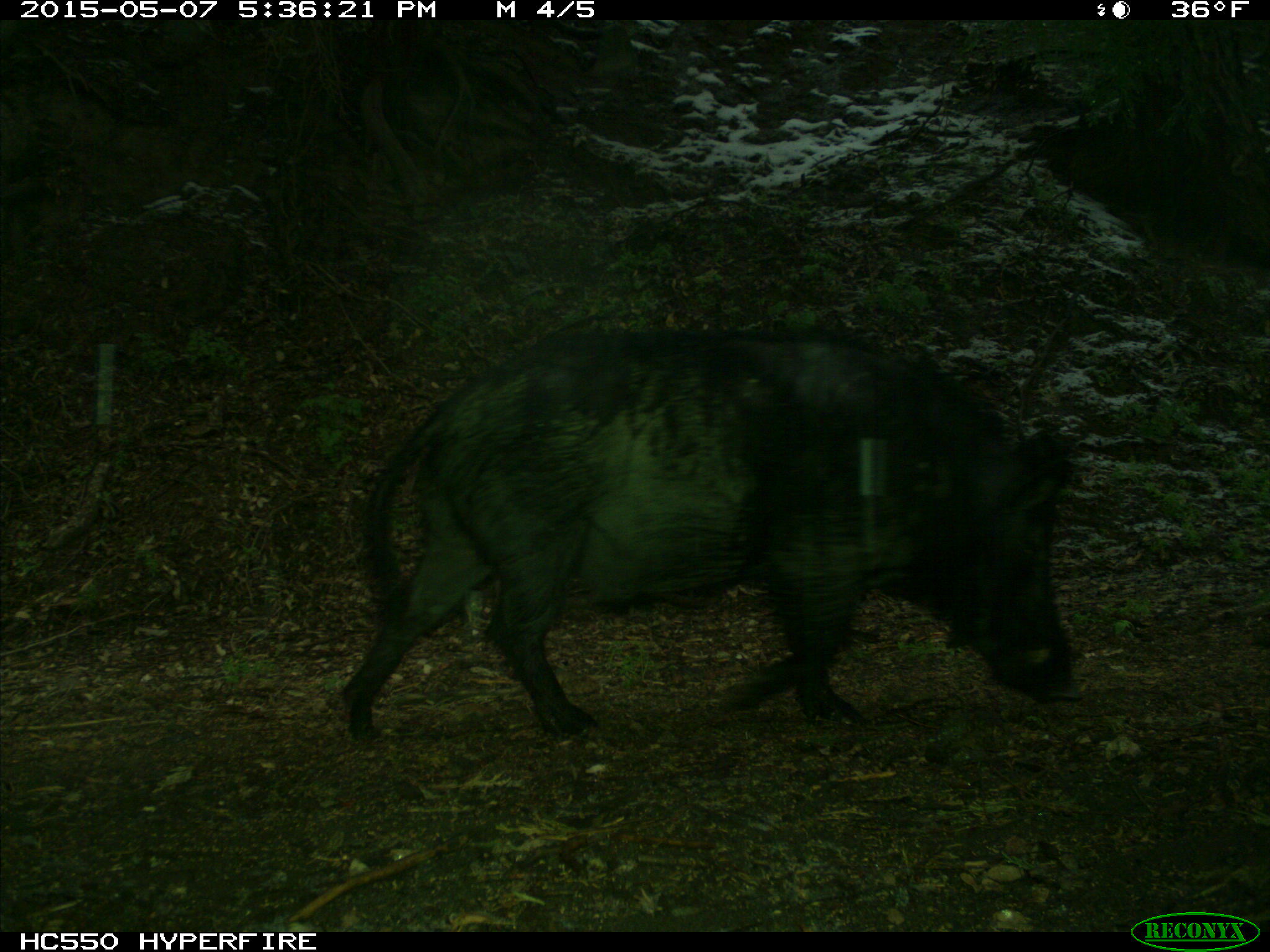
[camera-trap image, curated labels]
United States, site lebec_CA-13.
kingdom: Animalia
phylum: Chordata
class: Mammalia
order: Artiodactyla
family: Suidae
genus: Sus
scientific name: Sus scrofa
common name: wild boar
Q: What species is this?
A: Sus scrofa (wild boar).